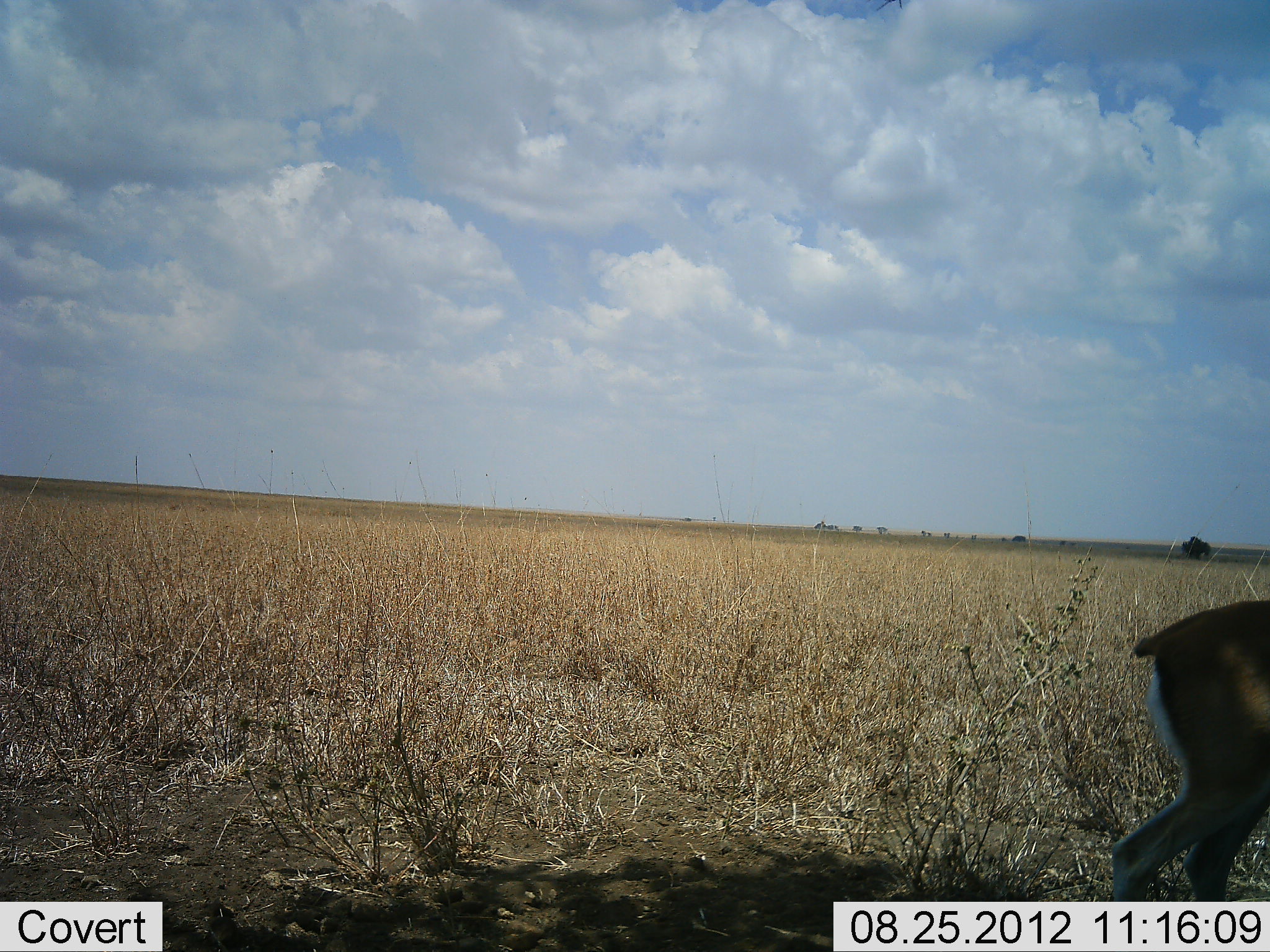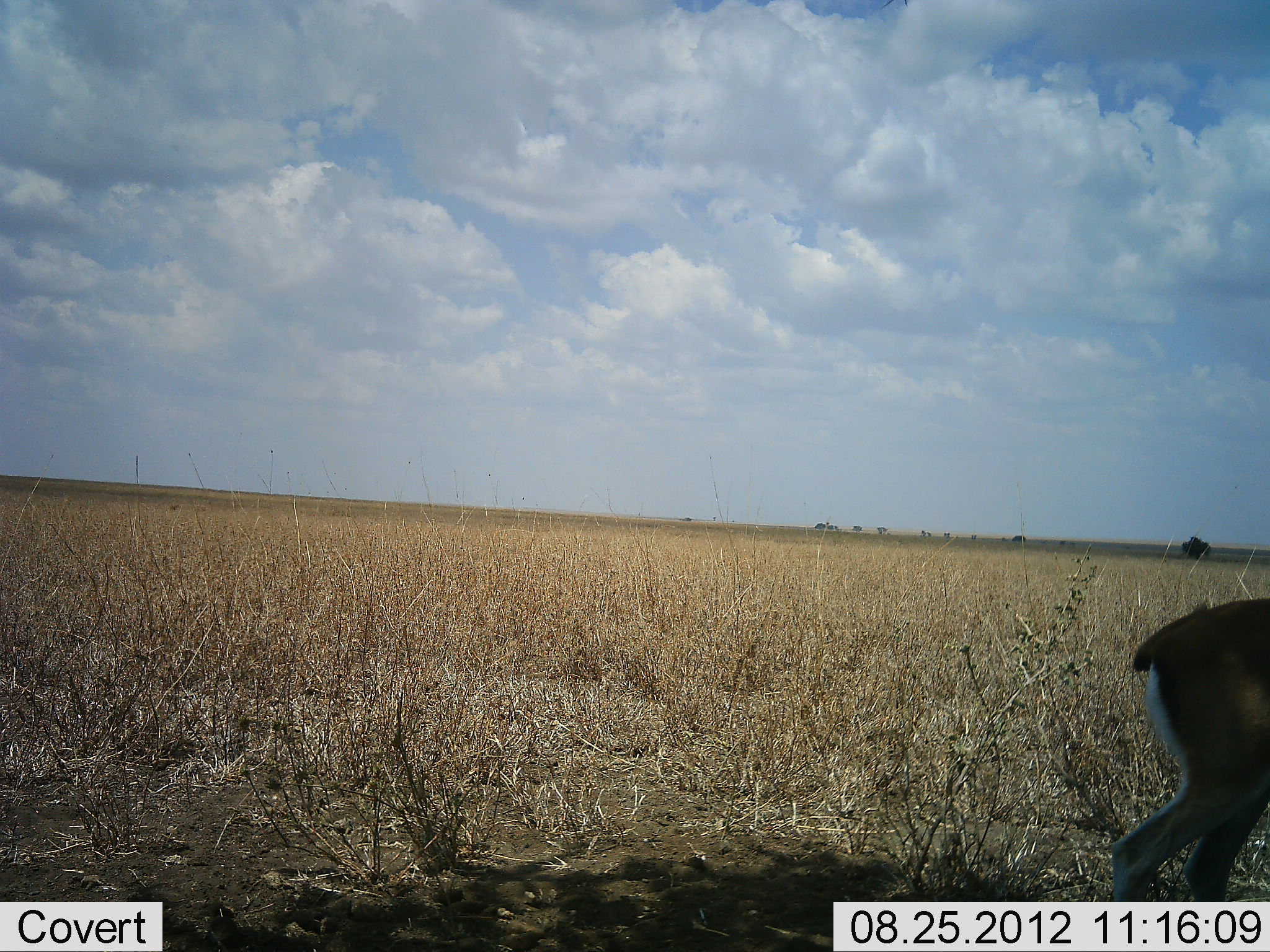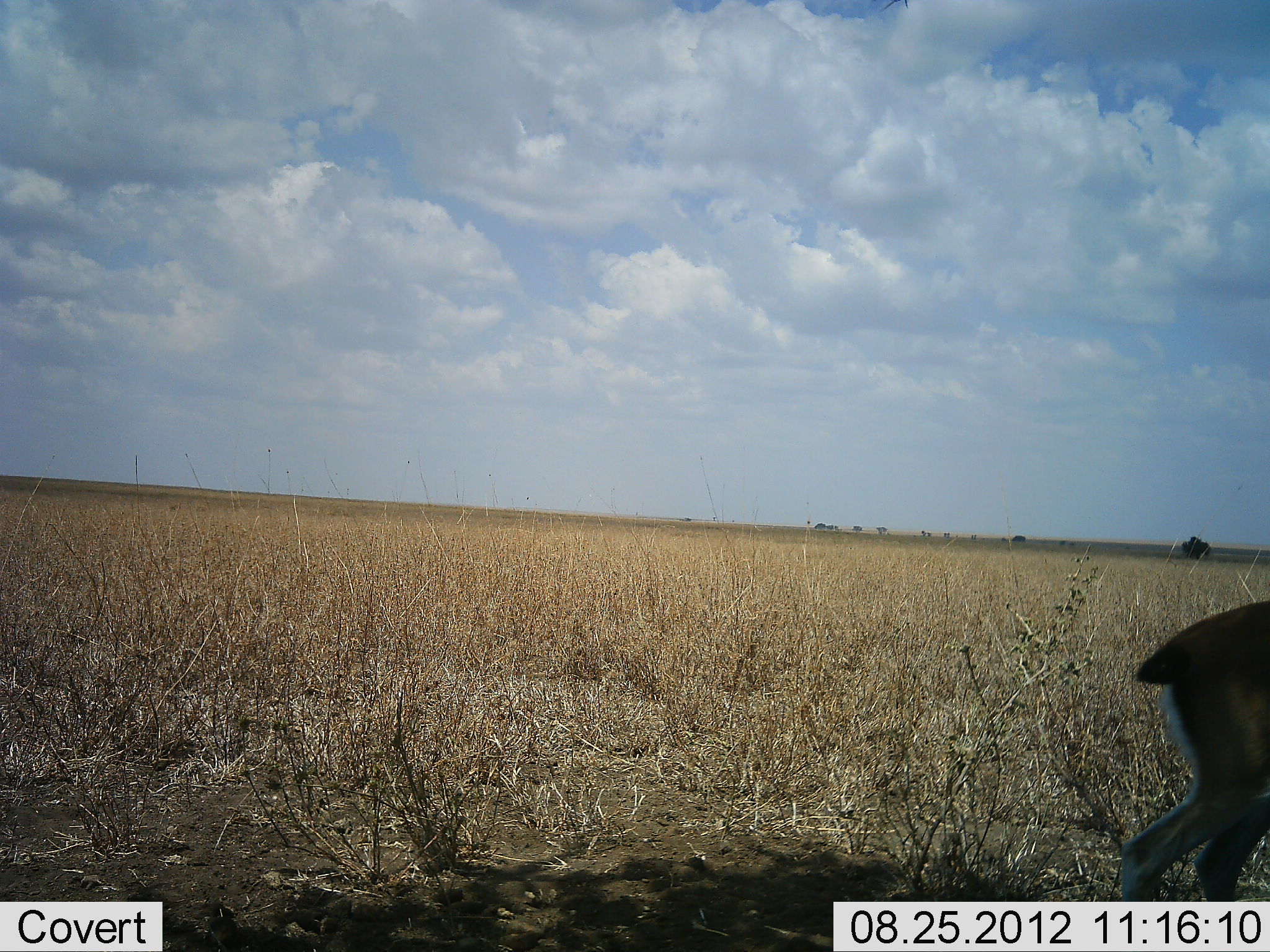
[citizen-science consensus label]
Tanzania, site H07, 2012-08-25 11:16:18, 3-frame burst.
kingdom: Animalia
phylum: Chordata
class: Mammalia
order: Artiodactyla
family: Bovidae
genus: Eudorcas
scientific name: Eudorcas thomsonii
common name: thomson's gazelle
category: gazellethomsons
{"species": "gazellethomsons (thomson's gazelle) (Eudorcas thomsonii)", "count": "1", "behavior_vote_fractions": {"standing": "90%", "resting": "0%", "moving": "10%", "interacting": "0%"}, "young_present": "0%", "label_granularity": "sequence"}